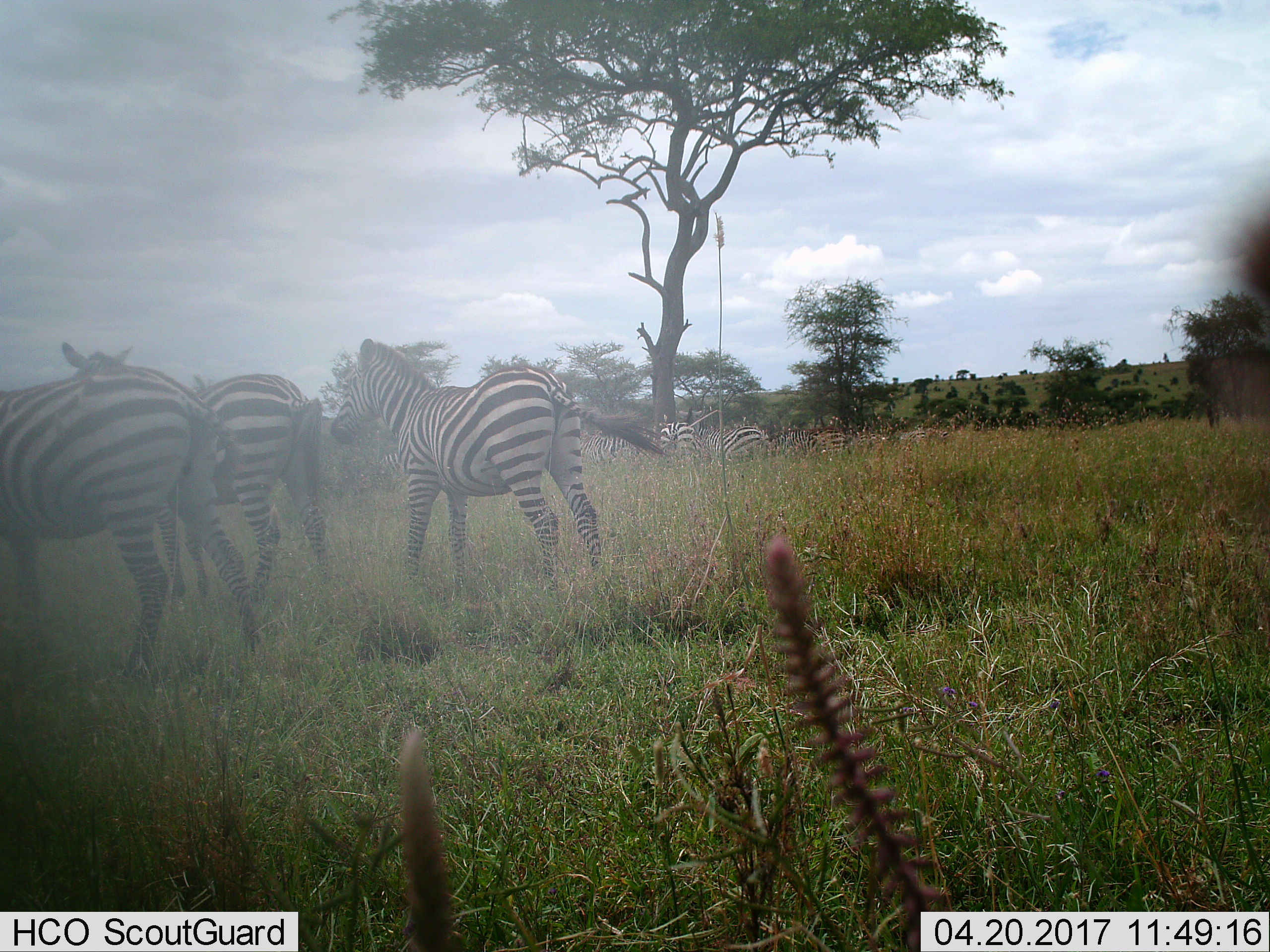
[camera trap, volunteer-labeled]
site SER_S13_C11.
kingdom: Animalia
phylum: Chordata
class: Mammalia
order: Perissodactyla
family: Equidae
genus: Equus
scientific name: Equus quagga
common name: plains zebra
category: zebraplains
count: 7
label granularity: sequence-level